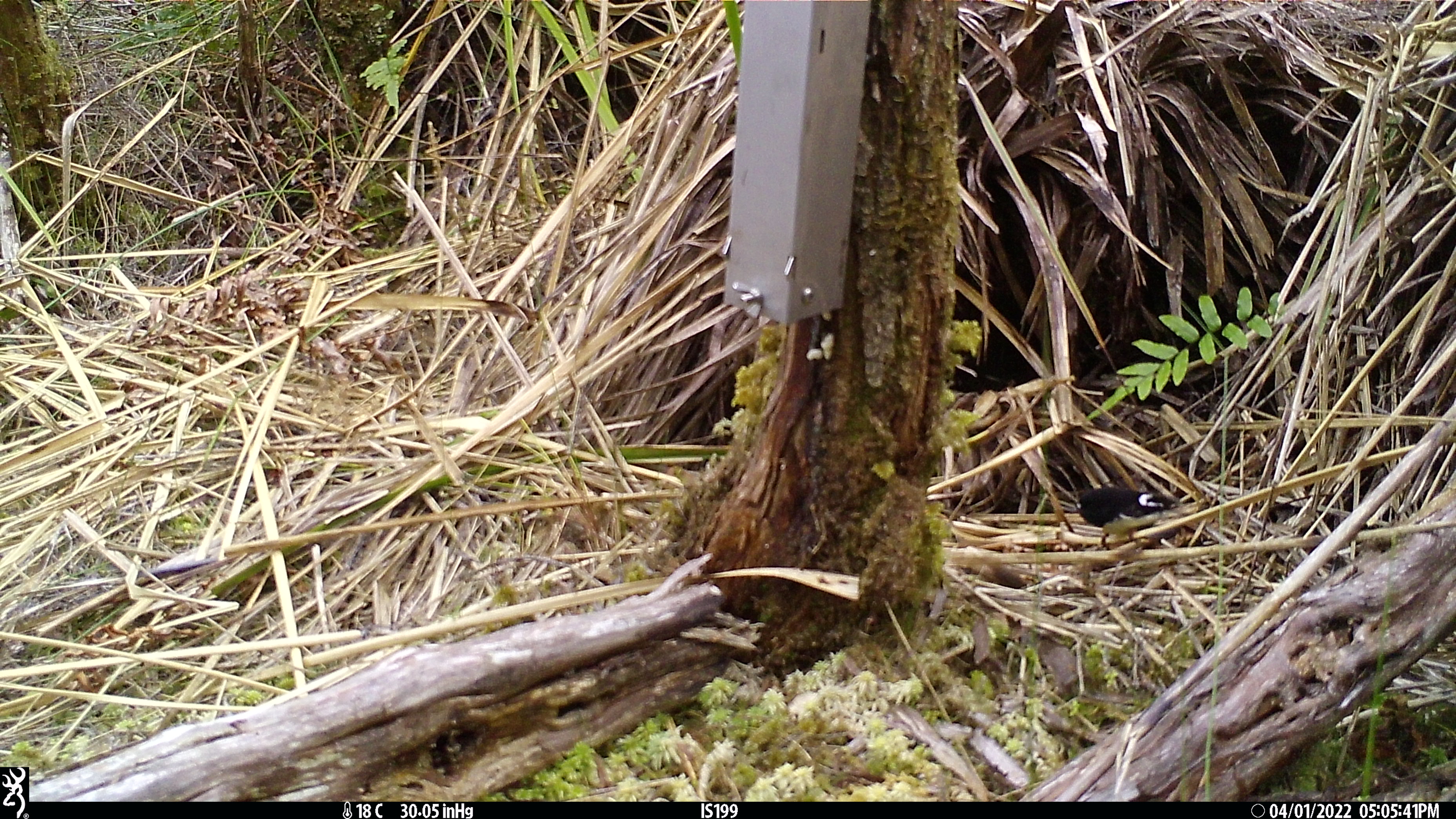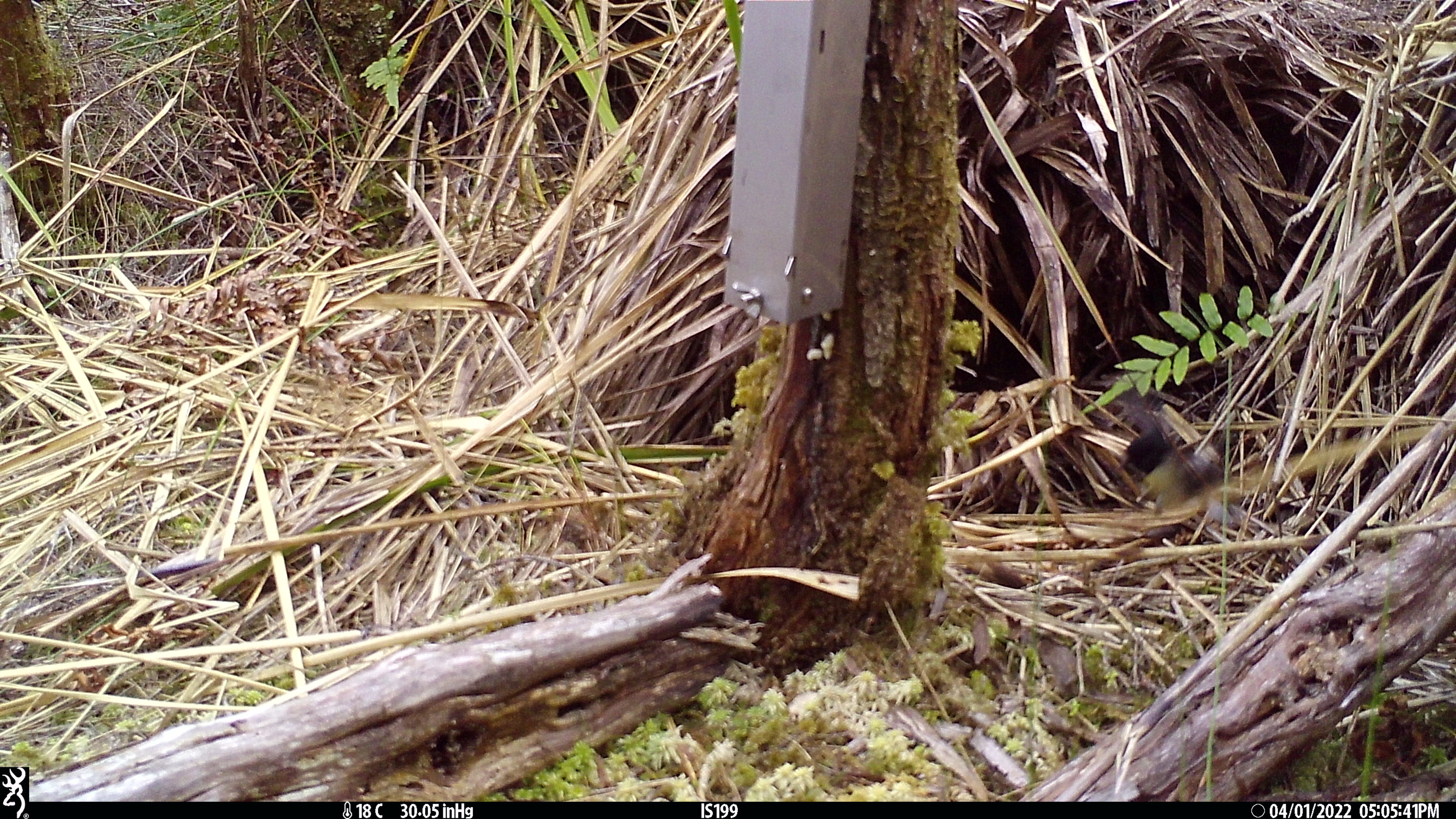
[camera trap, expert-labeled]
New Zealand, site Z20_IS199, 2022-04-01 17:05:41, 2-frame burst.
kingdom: Animalia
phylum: Chordata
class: Aves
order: Passeriformes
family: Petroicidae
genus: Petroica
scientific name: Petroica macrocephala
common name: tomtit